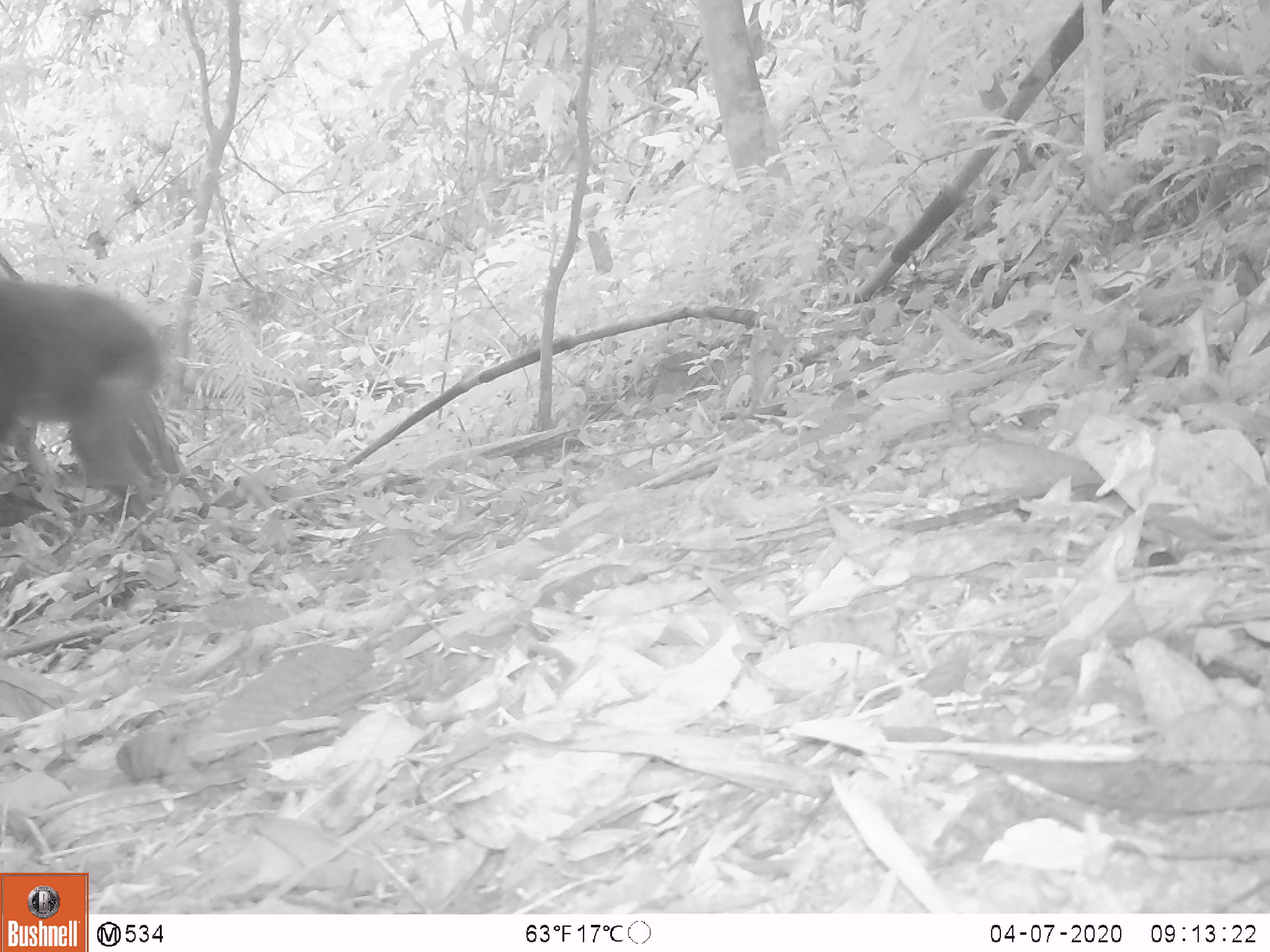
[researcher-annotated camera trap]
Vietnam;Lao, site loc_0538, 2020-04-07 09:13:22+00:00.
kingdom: Animalia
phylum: Chordata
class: Mammalia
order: Primates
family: Cercopithecidae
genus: Macaca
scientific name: Macaca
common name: macaque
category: unidentified macaque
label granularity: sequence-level